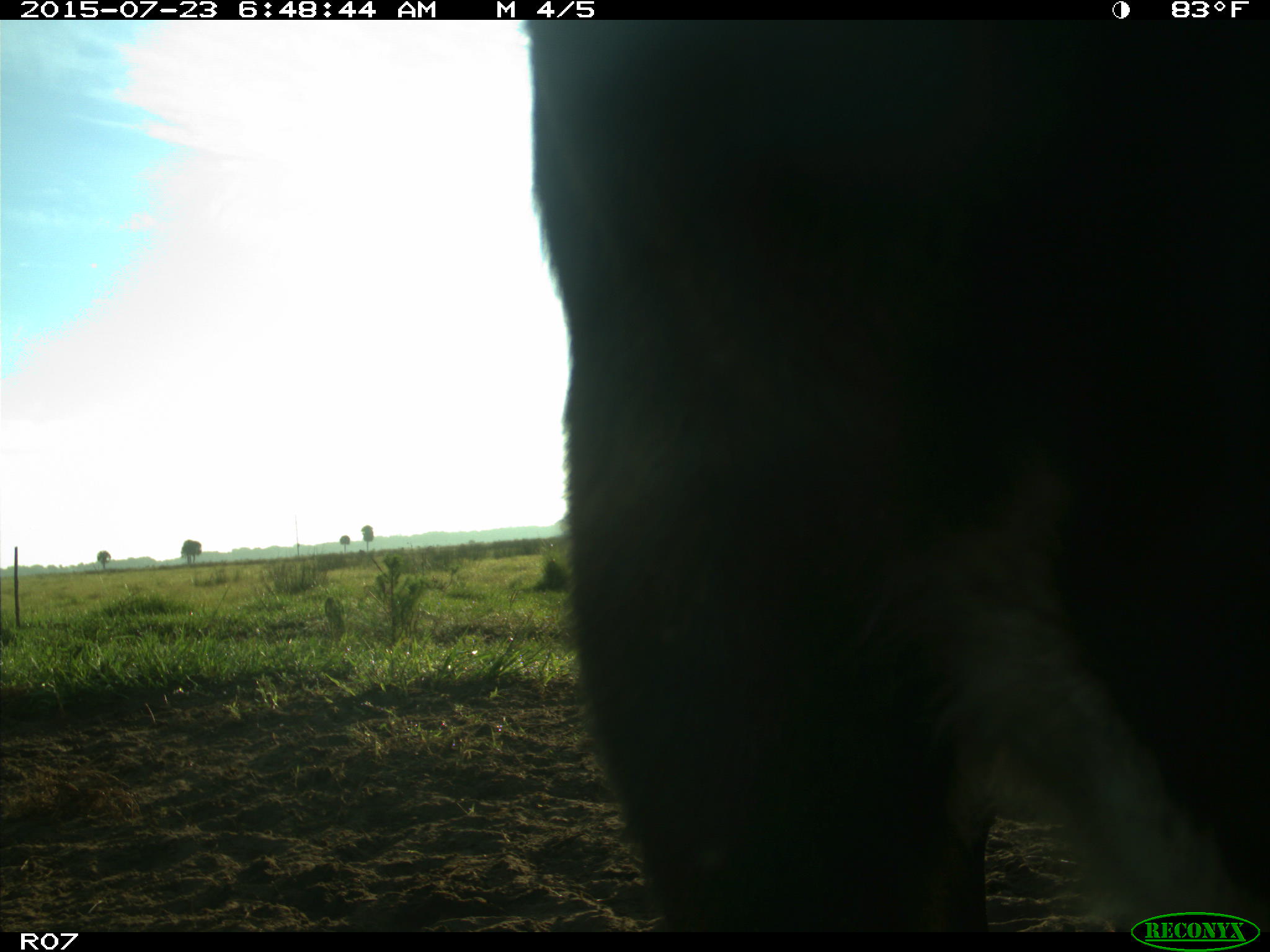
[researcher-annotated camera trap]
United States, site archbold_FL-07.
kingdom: Animalia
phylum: Chordata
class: Mammalia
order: Artiodactyla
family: Bovidae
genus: Bos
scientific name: Bos taurus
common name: domestic cow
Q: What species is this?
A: Bos taurus (domestic cow).